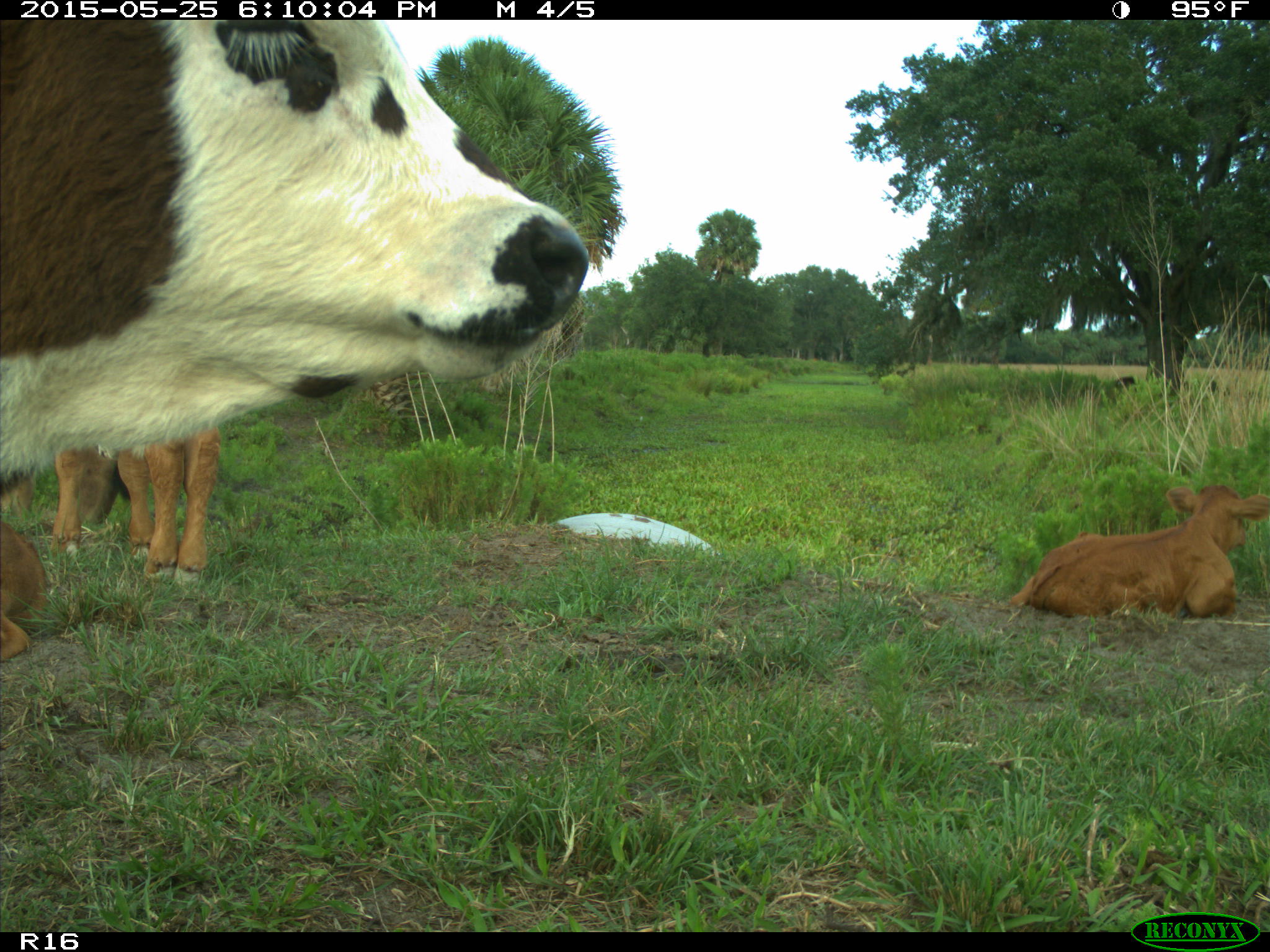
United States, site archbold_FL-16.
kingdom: Animalia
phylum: Chordata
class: Mammalia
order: Artiodactyla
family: Bovidae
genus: Bos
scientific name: Bos taurus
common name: domestic cow